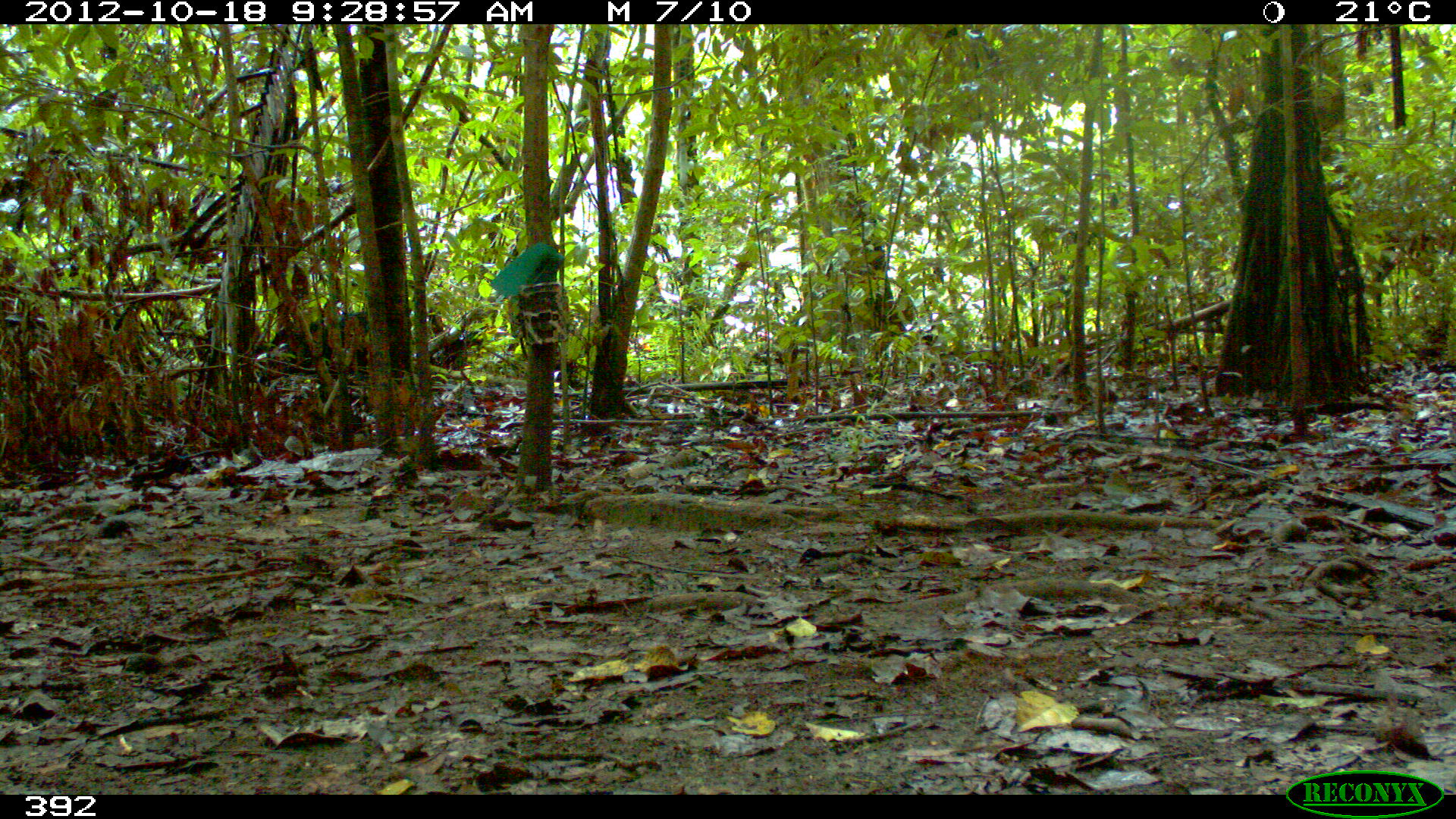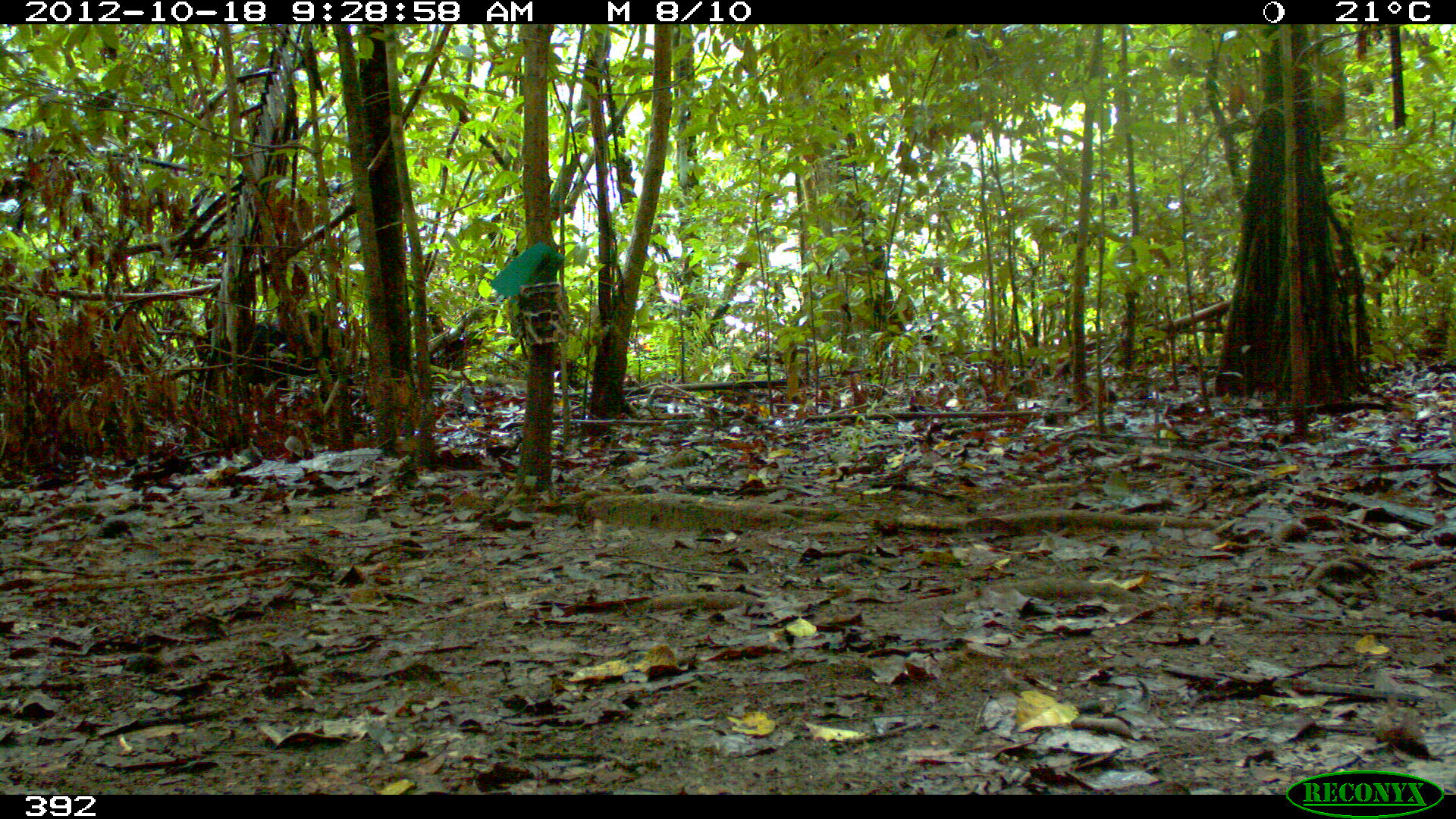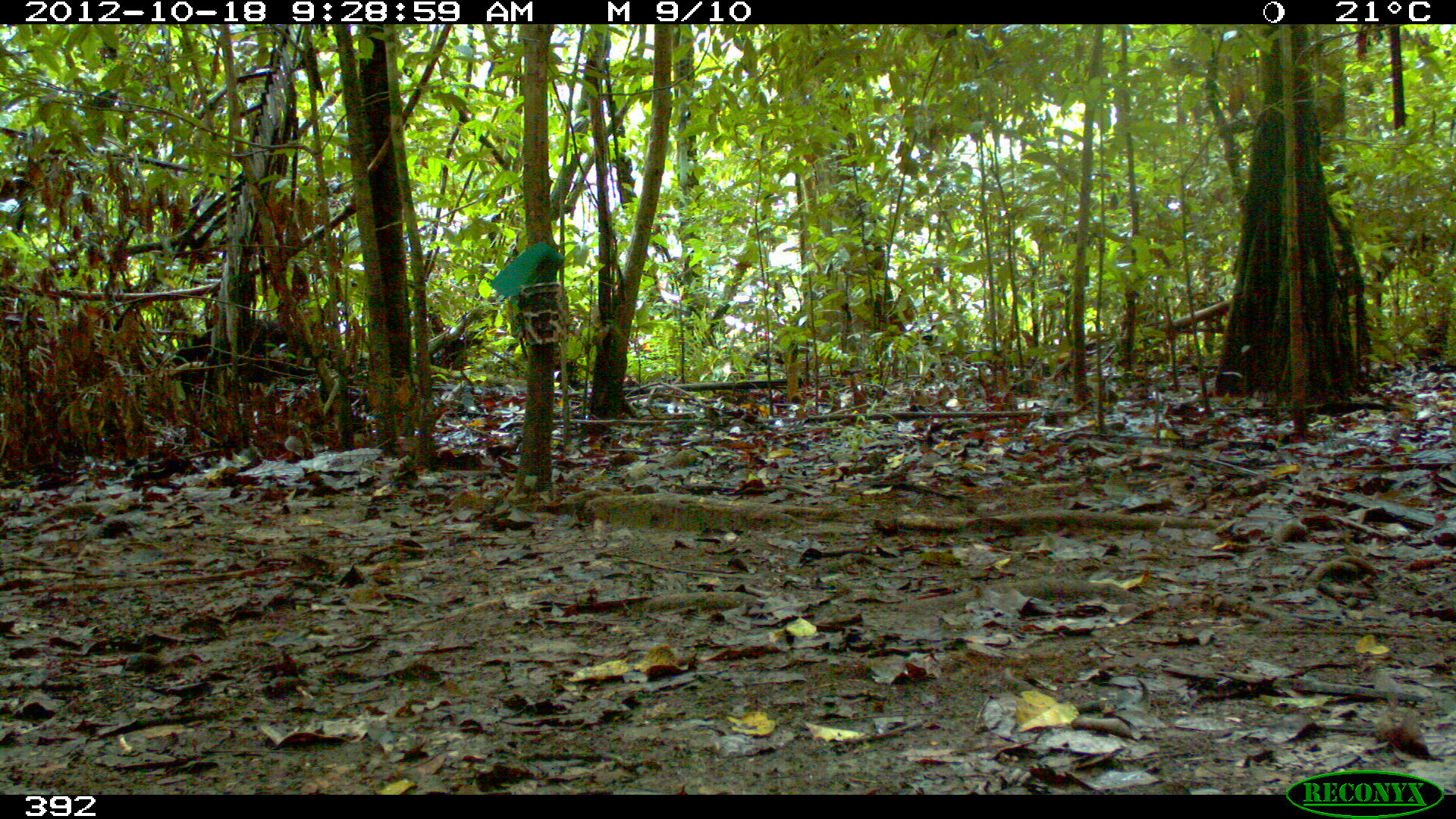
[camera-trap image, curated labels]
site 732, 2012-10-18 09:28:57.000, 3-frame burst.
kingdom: Animalia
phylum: Chordata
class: Mammalia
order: Artiodactyla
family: Tayassuidae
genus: Tayassu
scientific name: Tayassu pecari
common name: white-lipped peccary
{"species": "Tayassu pecari (white-lipped peccary)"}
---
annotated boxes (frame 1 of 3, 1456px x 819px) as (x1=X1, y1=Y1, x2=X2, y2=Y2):
tayassu pecari: (x1=267, y1=308, x2=392, y2=399)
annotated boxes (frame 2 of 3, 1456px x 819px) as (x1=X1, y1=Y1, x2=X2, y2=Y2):
tayassu pecari: (x1=187, y1=306, x2=360, y2=390)